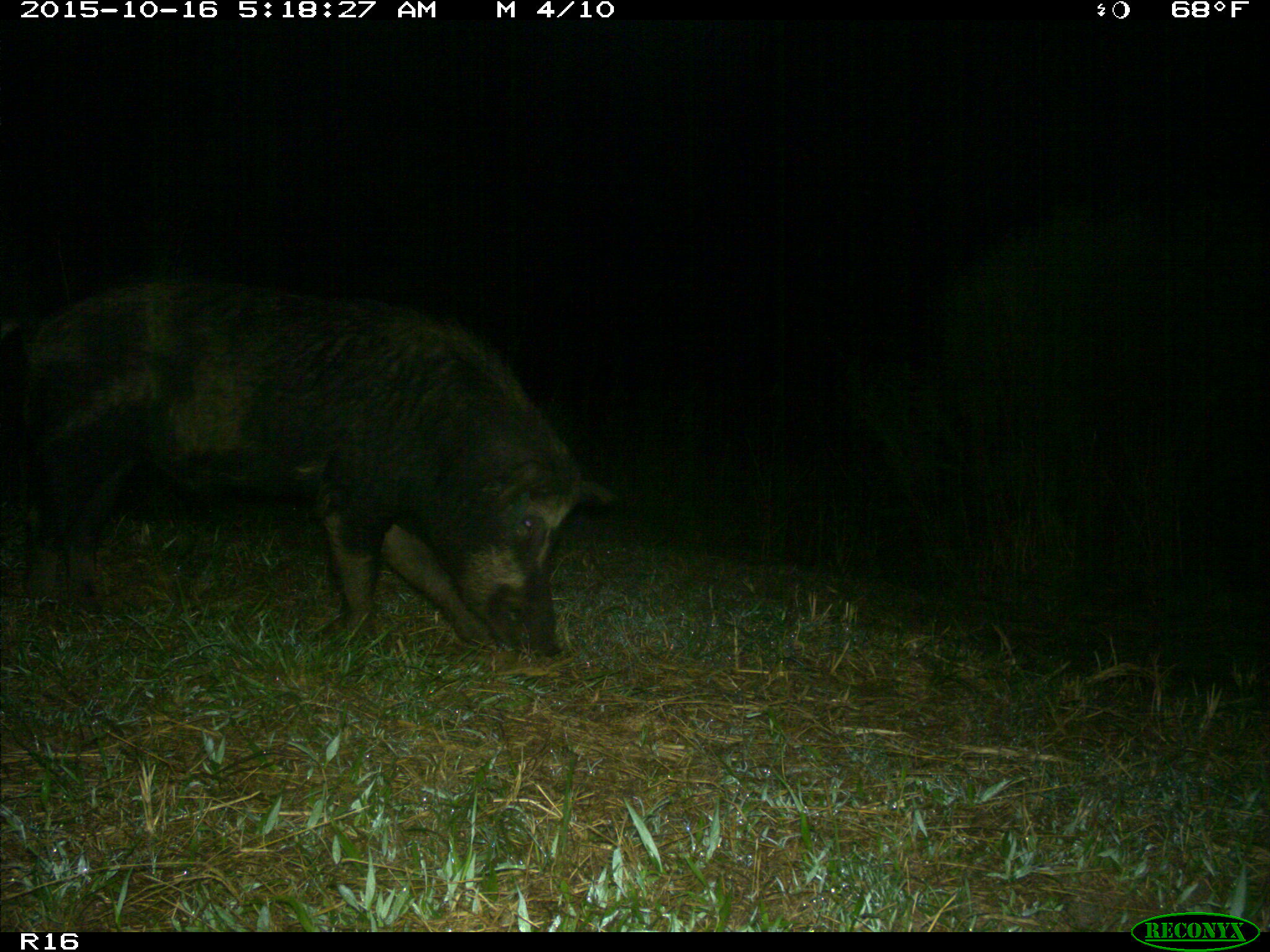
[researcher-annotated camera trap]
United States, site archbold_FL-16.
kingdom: Animalia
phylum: Chordata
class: Mammalia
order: Artiodactyla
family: Suidae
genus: Sus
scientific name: Sus scrofa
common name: wild boar